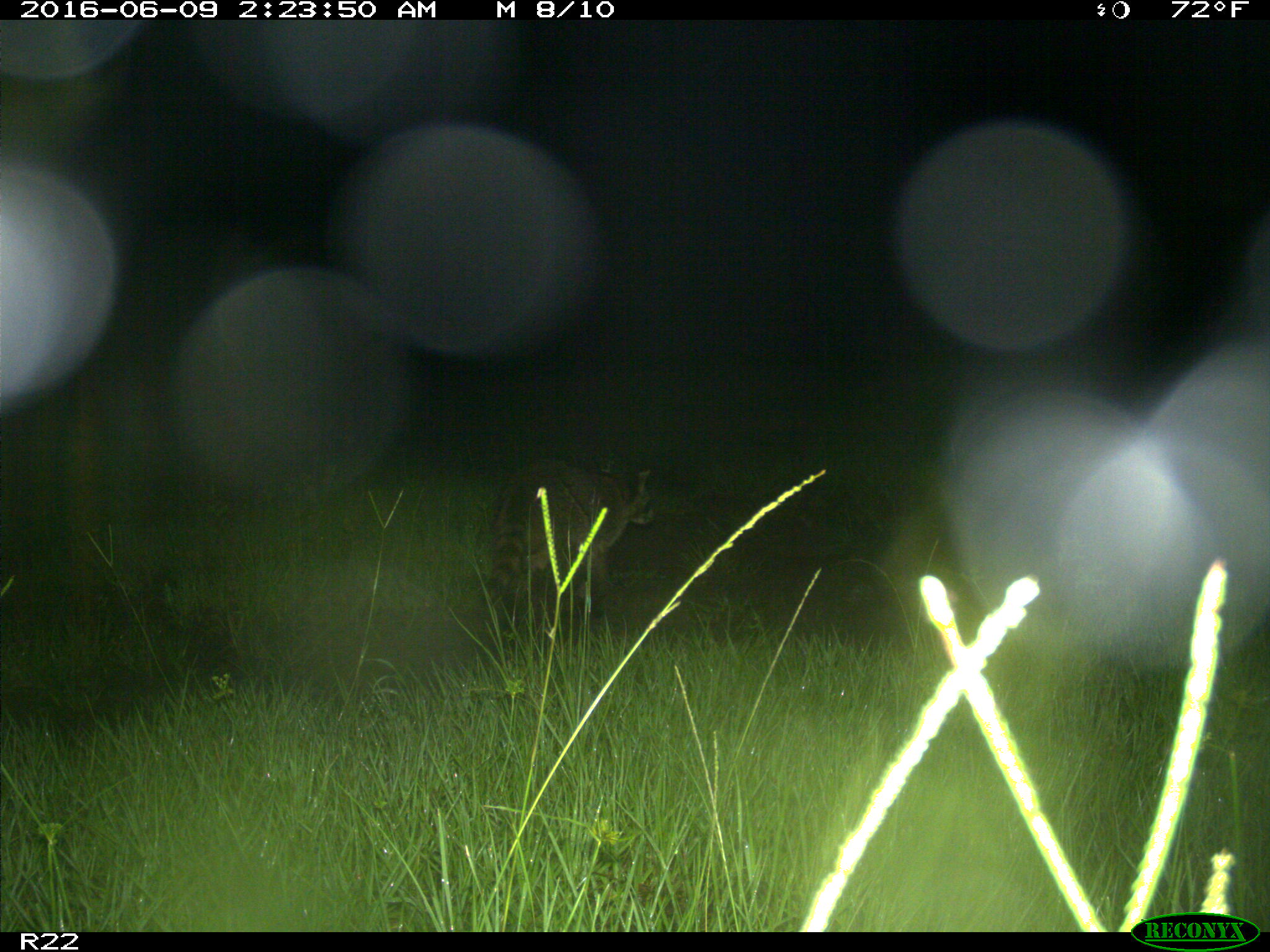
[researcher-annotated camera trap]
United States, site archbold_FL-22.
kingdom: Animalia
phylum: Chordata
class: Mammalia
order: Carnivora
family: Procyonidae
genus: Procyon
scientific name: Procyon lotor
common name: common raccoon